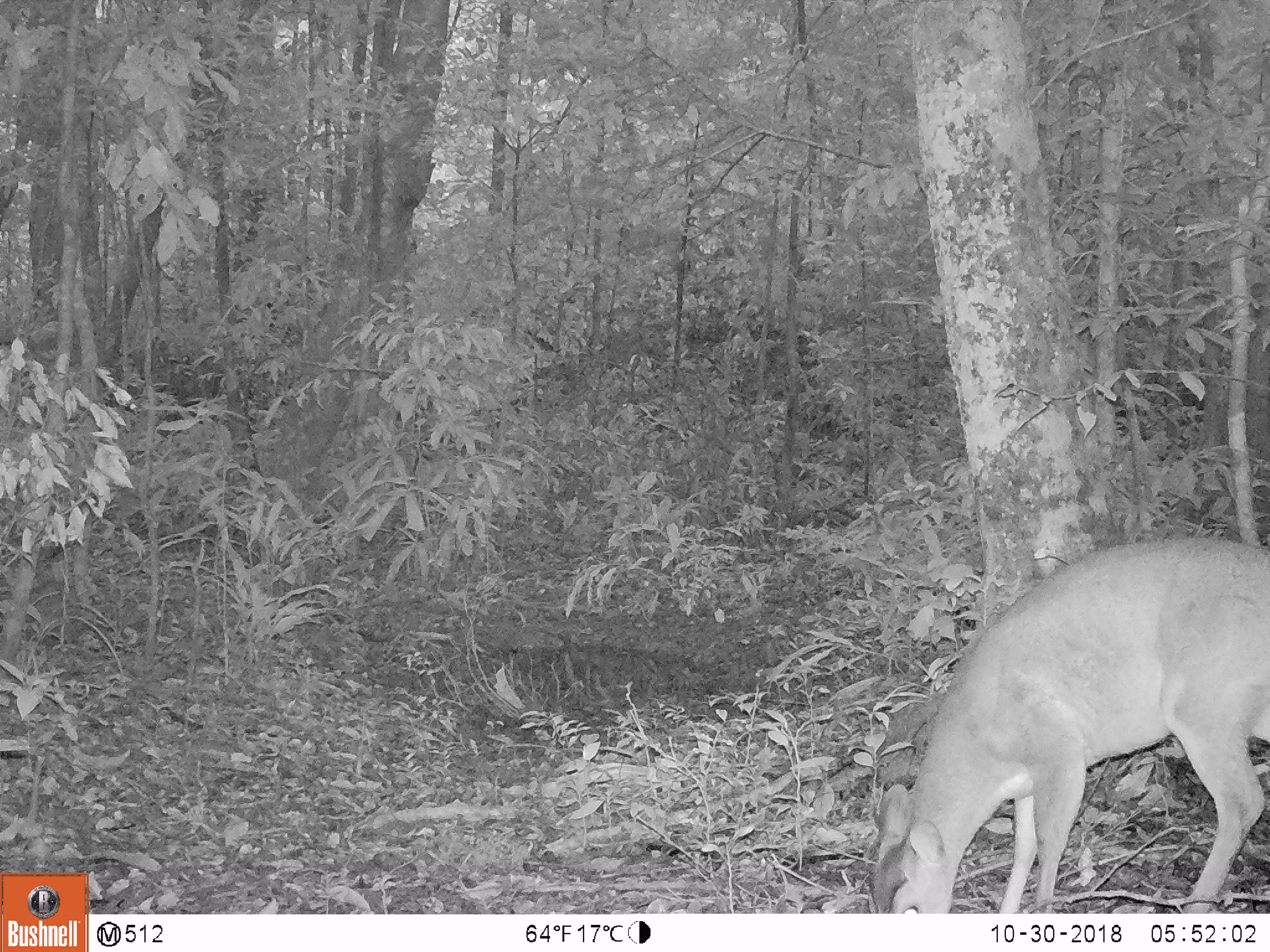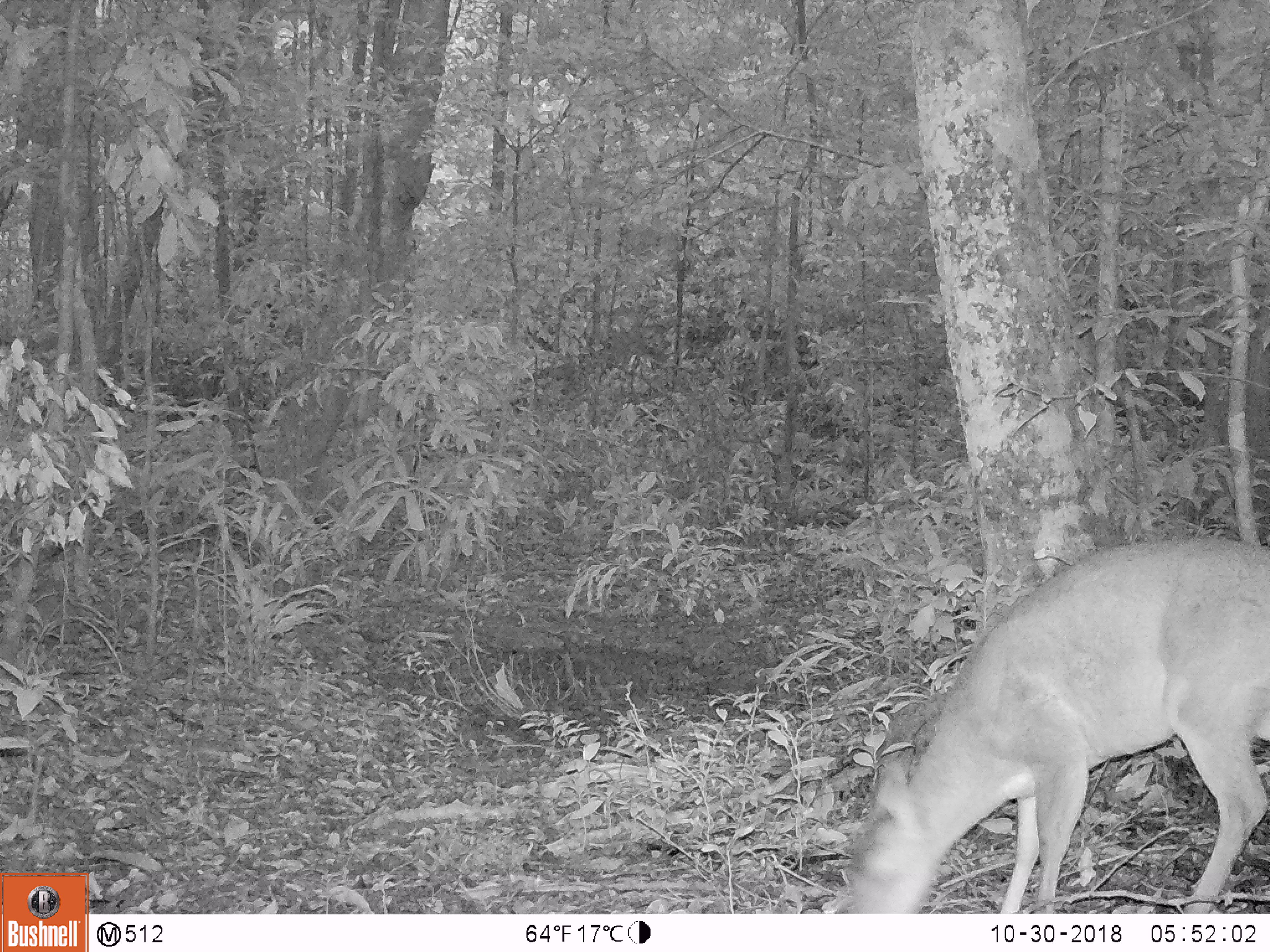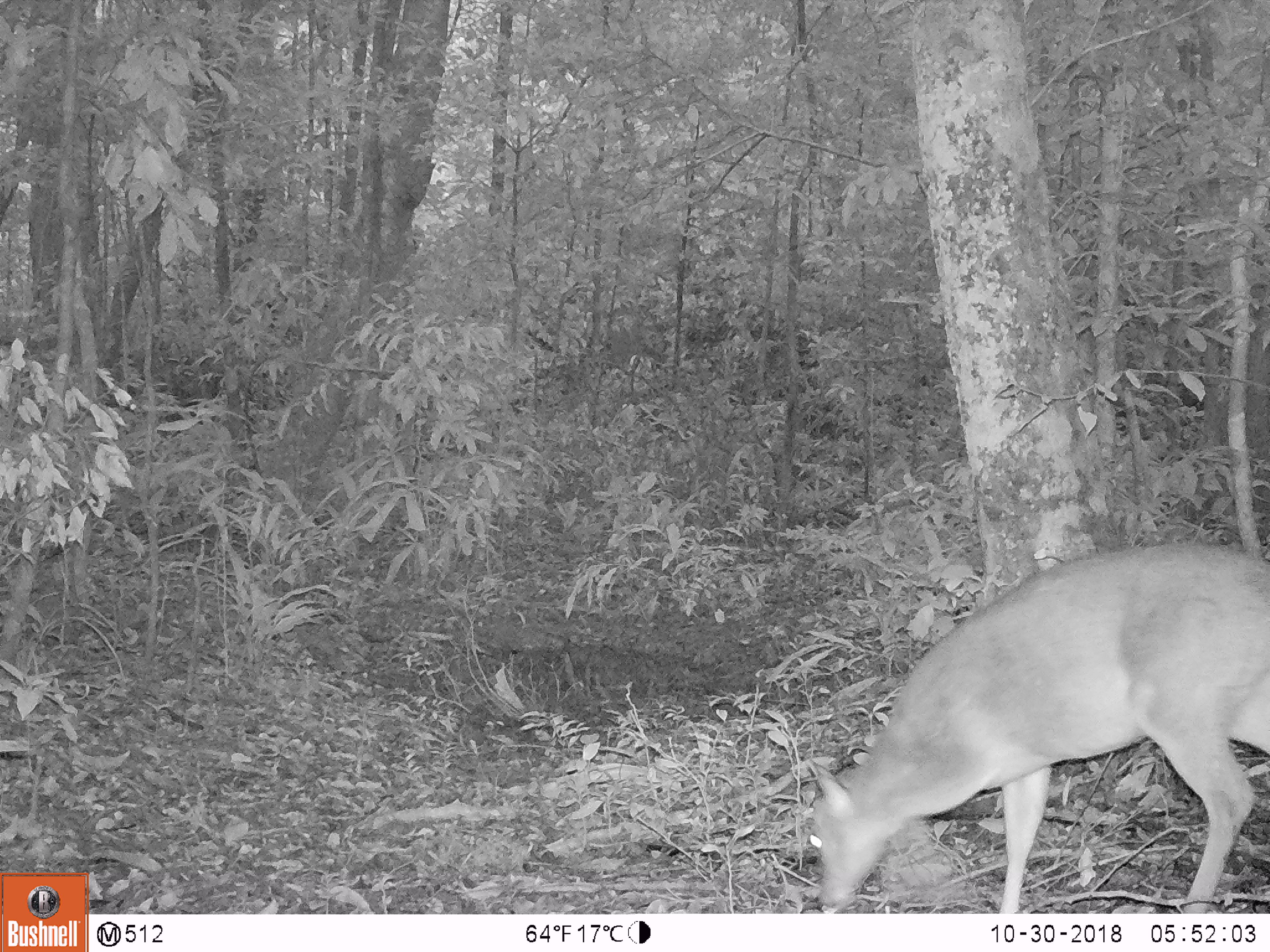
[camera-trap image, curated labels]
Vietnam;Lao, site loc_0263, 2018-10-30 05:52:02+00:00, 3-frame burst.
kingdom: Animalia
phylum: Chordata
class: Mammalia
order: Artiodactyla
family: Cervidae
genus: Muntiacus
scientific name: Muntiacus vuquangensis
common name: large-antlered muntjac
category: large antlered muntjac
Large antlered muntjac (large-antlered muntjac) (Muntiacus vuquangensis). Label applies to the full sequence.